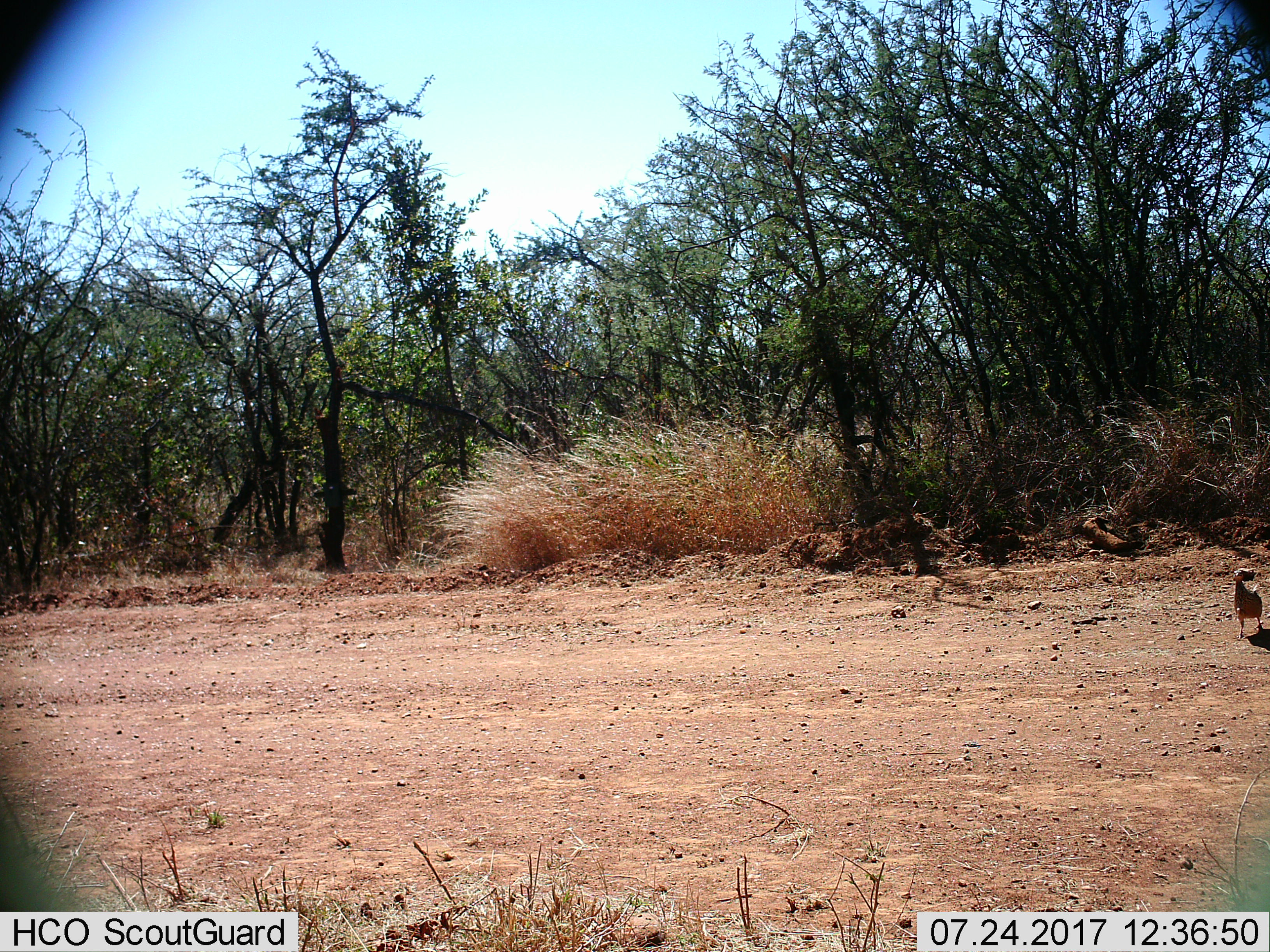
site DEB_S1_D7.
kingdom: Animalia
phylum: Chordata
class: Aves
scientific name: Aves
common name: bird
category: birdother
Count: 1.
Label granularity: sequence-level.